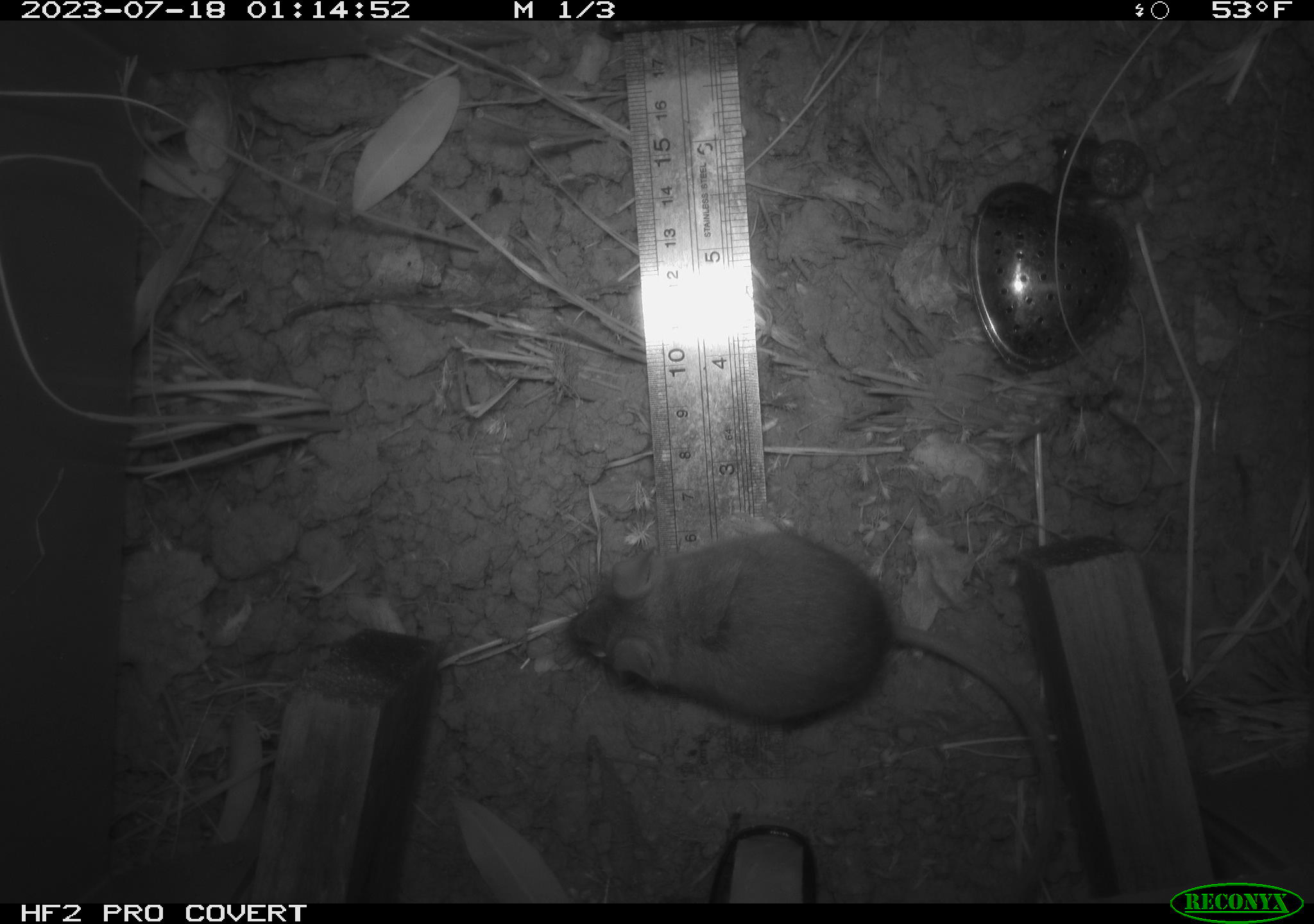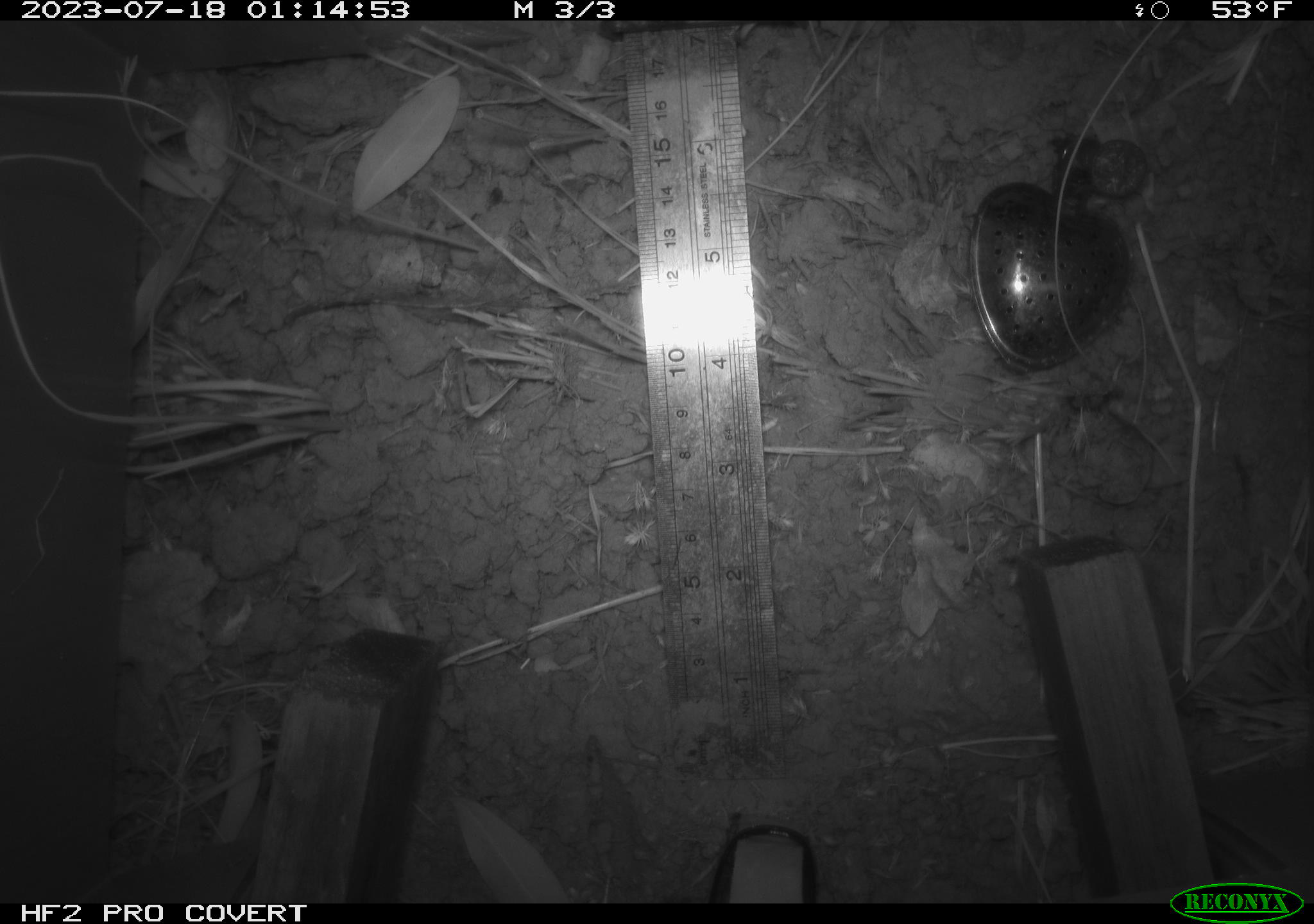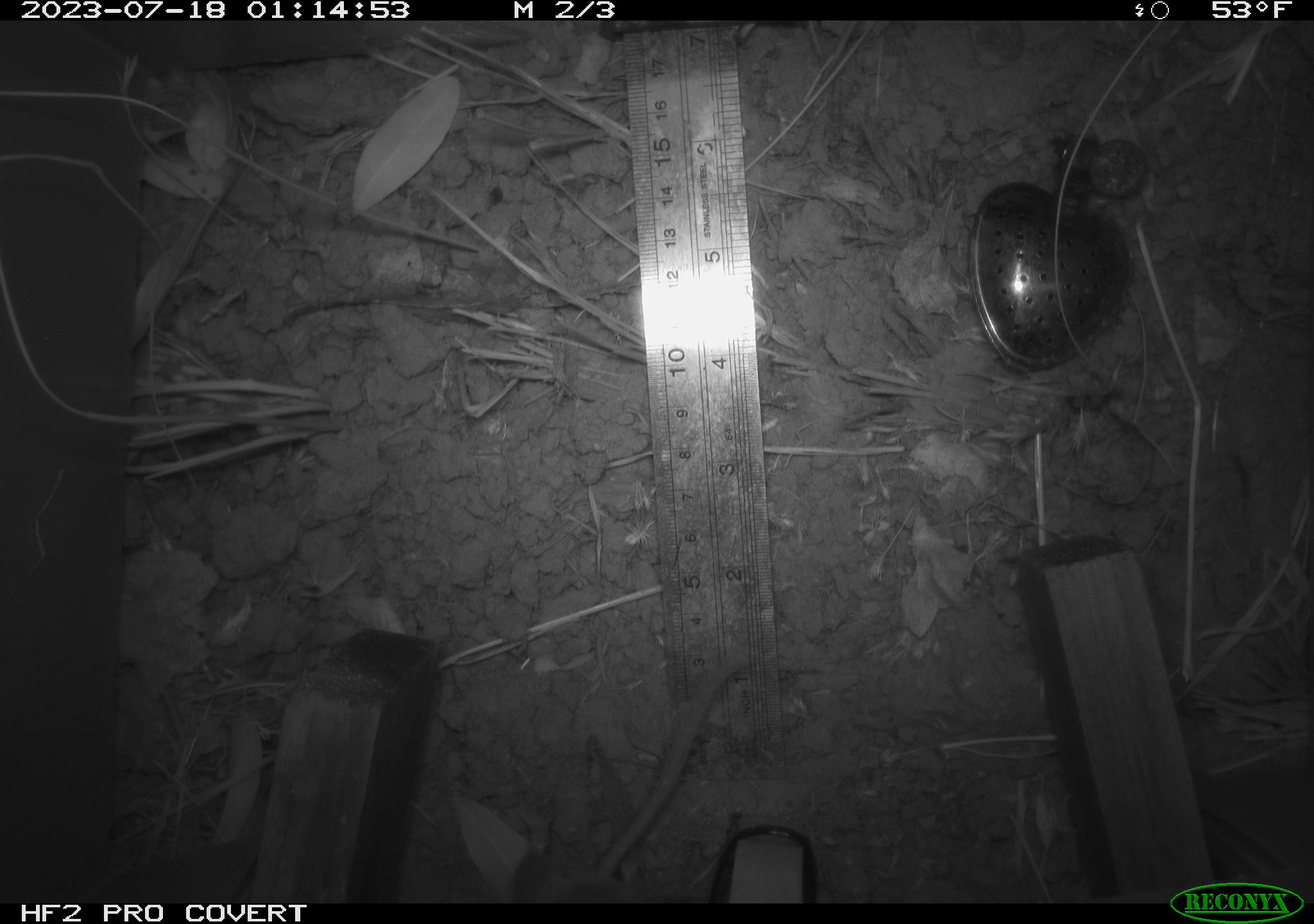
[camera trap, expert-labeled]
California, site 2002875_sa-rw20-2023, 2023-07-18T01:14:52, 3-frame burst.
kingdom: Animalia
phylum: Chordata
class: Mammalia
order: Rodentia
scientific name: Rodentia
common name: mouse species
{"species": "mouse species (Rodentia)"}